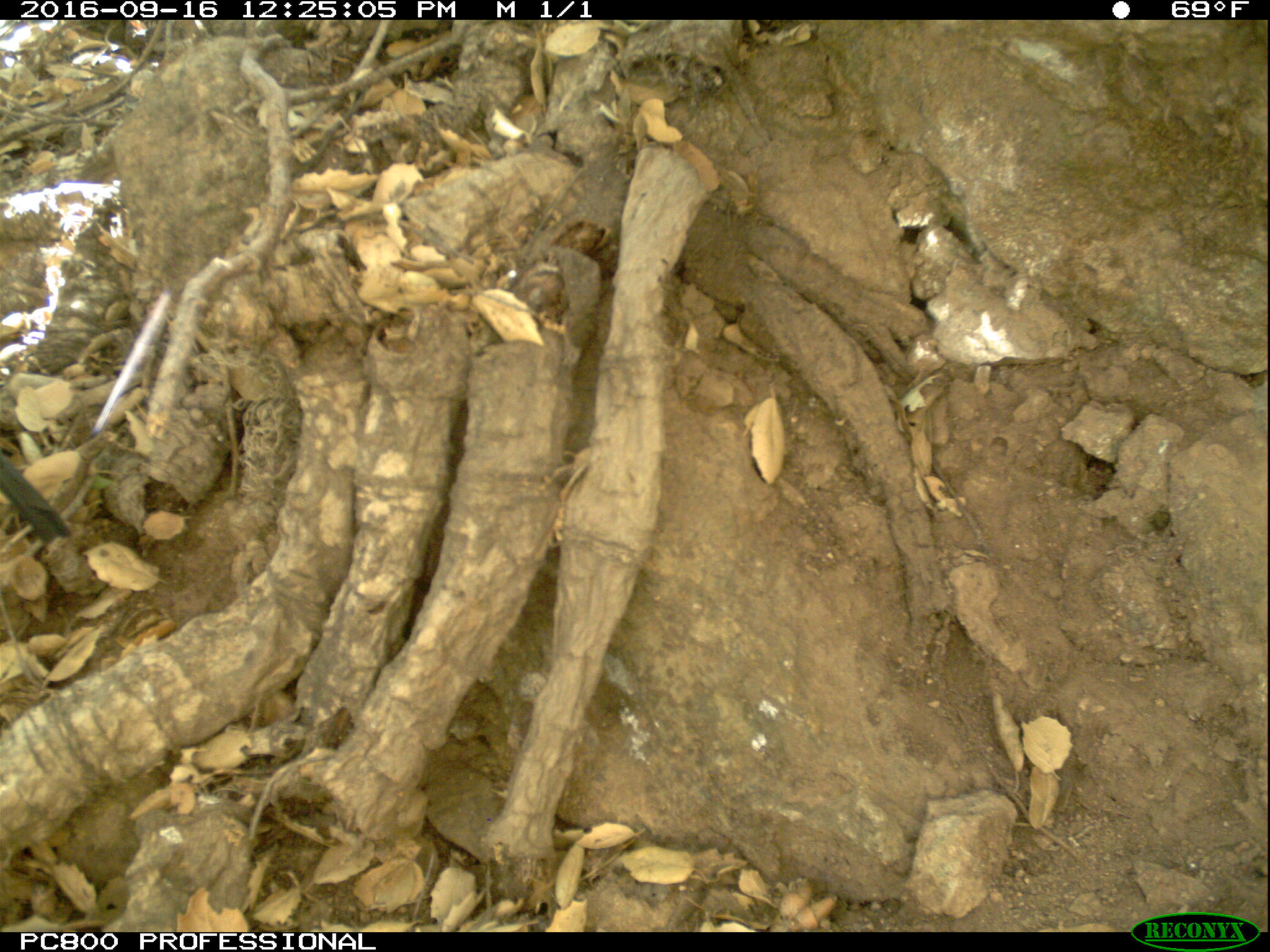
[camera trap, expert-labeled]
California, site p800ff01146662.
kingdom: Animalia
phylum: Chordata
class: Aves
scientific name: Aves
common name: bird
Bird (Aves).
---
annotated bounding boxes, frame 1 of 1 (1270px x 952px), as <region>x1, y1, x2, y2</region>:
bird: <region>0, 449, 70, 540</region>